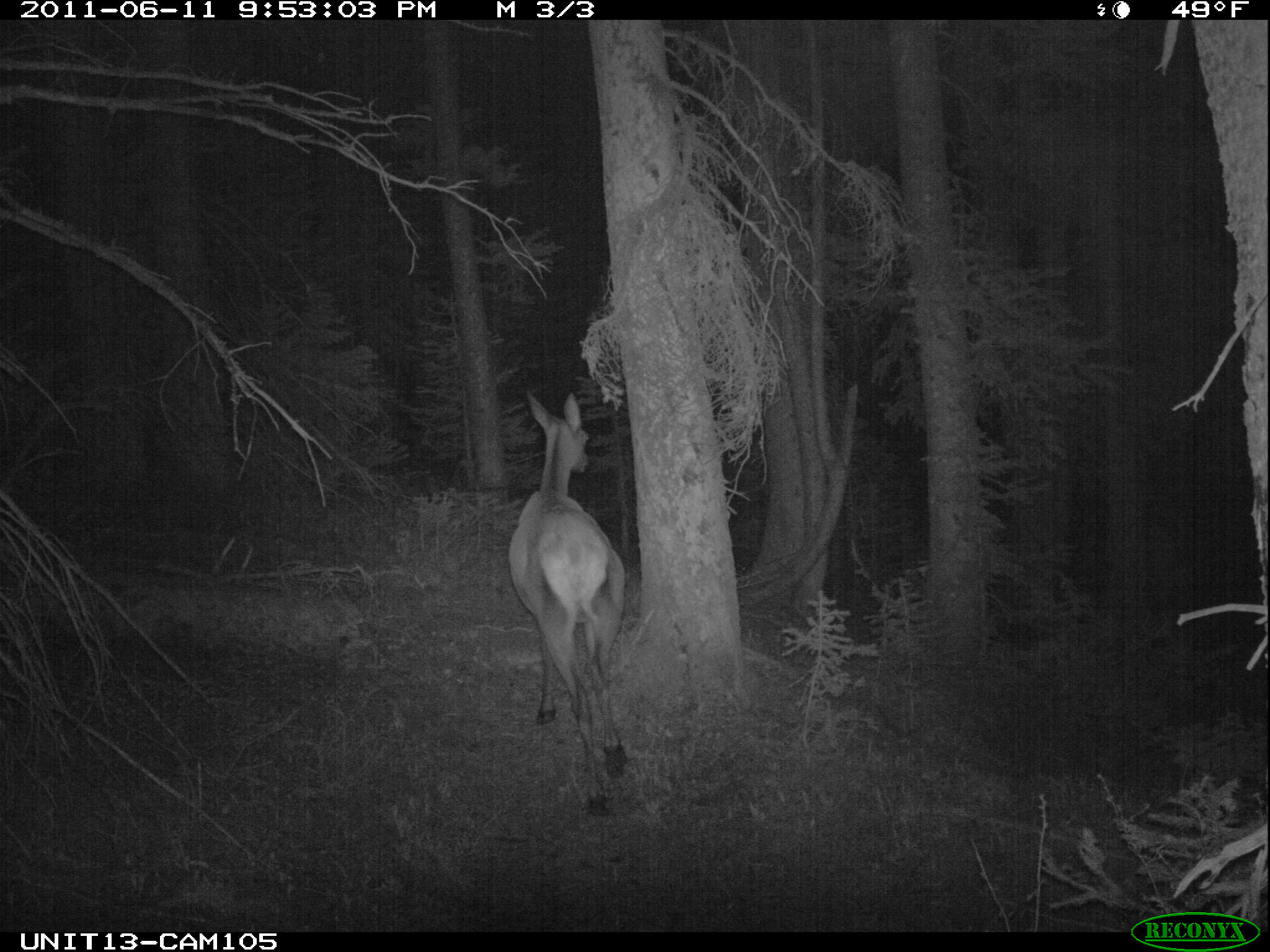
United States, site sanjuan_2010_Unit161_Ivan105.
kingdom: Animalia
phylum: Chordata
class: Mammalia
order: Artiodactyla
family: Cervidae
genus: Cervus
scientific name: Cervus elaphus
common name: red deer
Cervus elaphus (red deer).